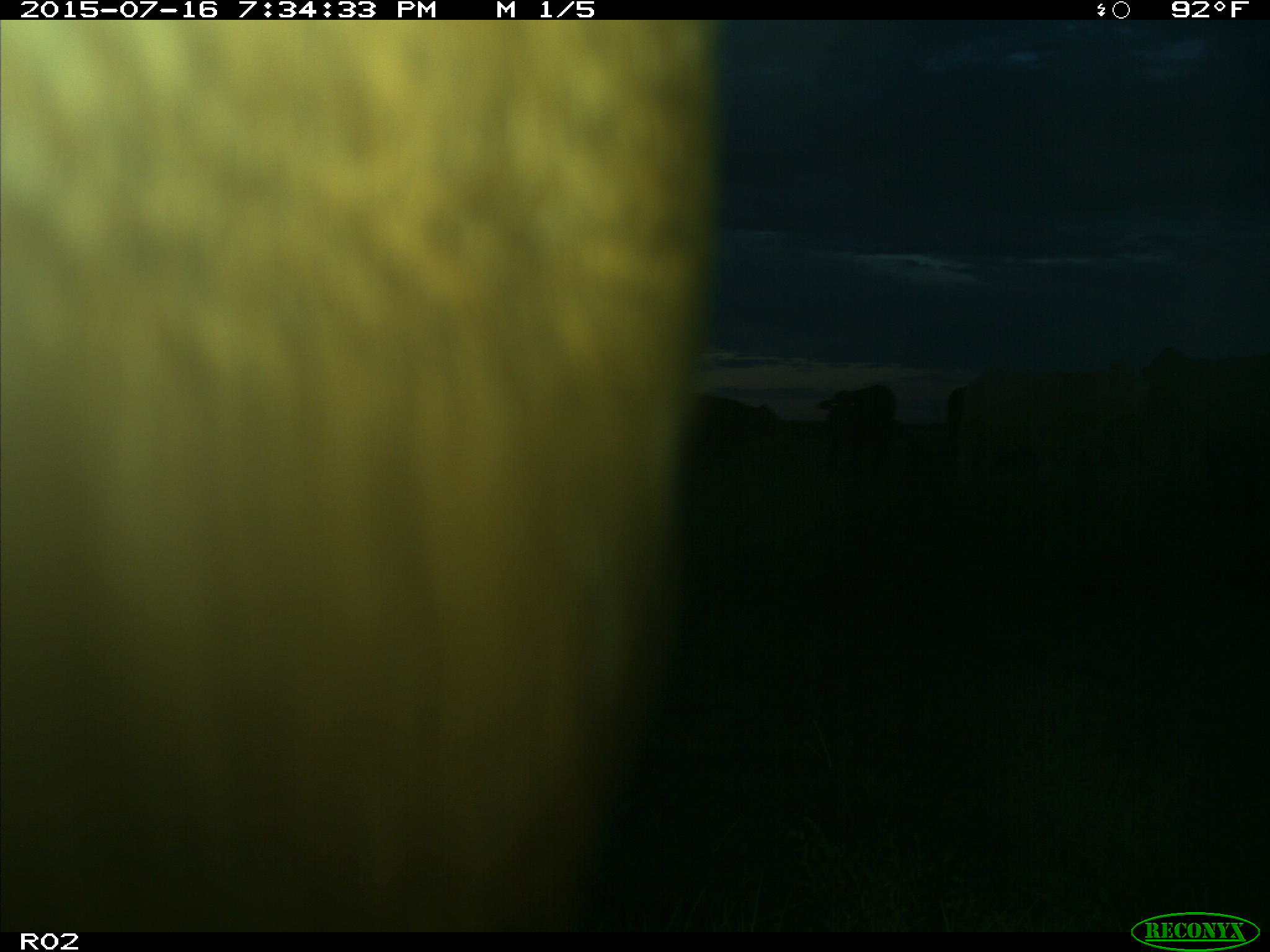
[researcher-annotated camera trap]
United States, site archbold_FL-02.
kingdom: Animalia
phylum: Chordata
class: Mammalia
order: Artiodactyla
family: Bovidae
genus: Bos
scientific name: Bos taurus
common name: domestic cow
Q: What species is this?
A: Bos taurus (domestic cow).